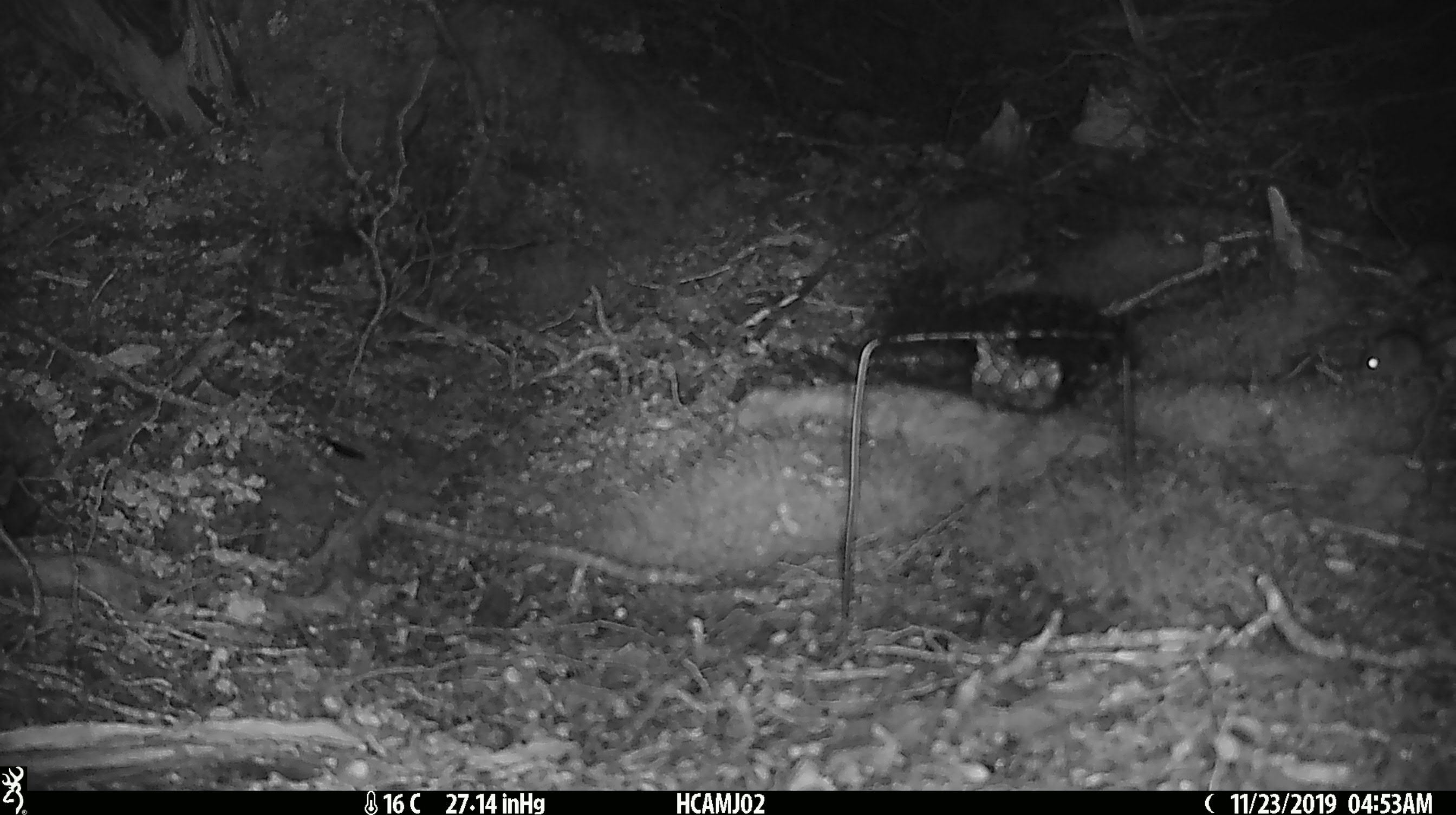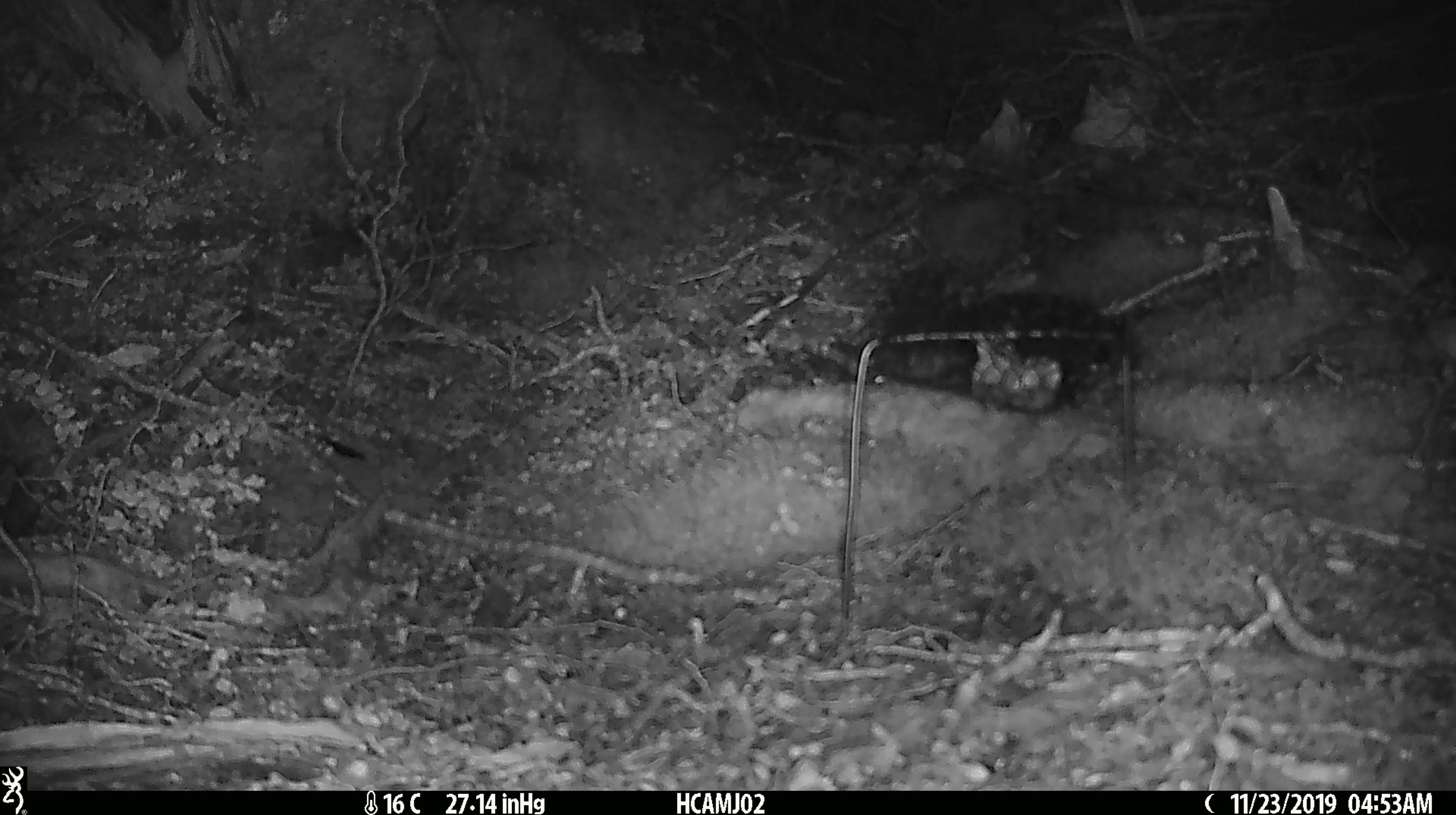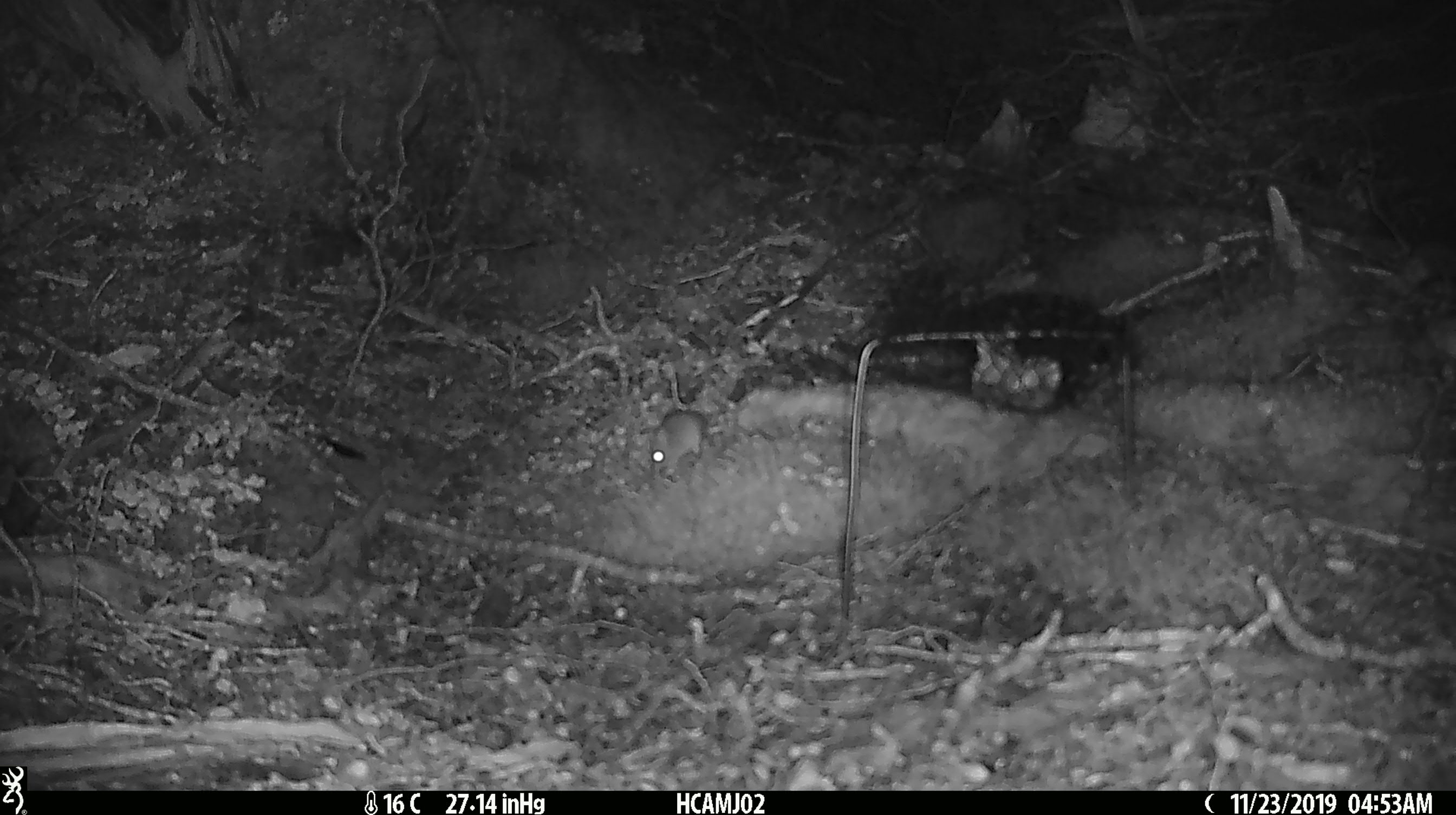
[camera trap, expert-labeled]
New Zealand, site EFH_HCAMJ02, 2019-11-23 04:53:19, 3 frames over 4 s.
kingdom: Animalia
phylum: Chordata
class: Mammalia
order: Rodentia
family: Muridae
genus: Mus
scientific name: Mus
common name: mouse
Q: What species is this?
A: Mouse (Mus).